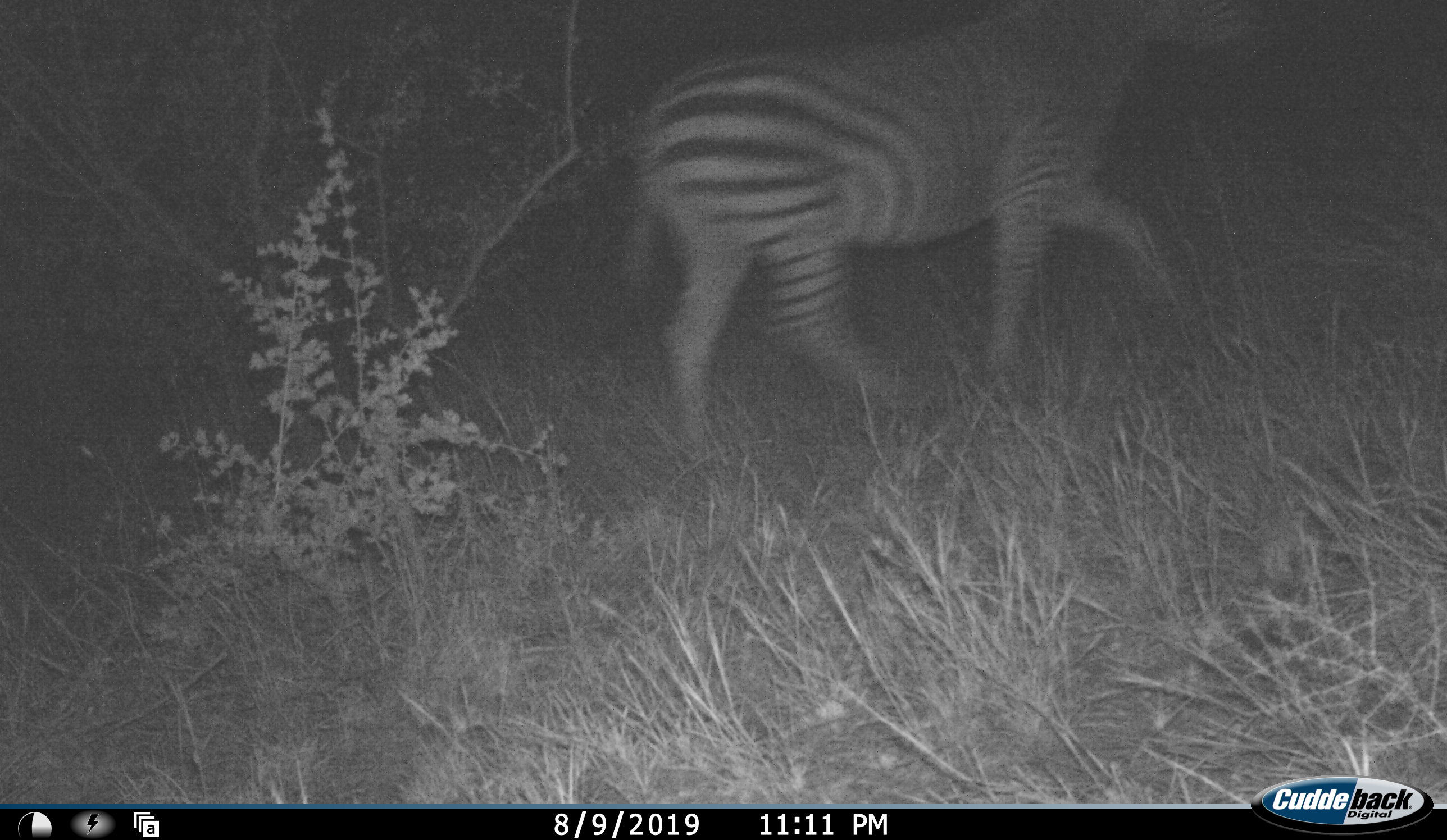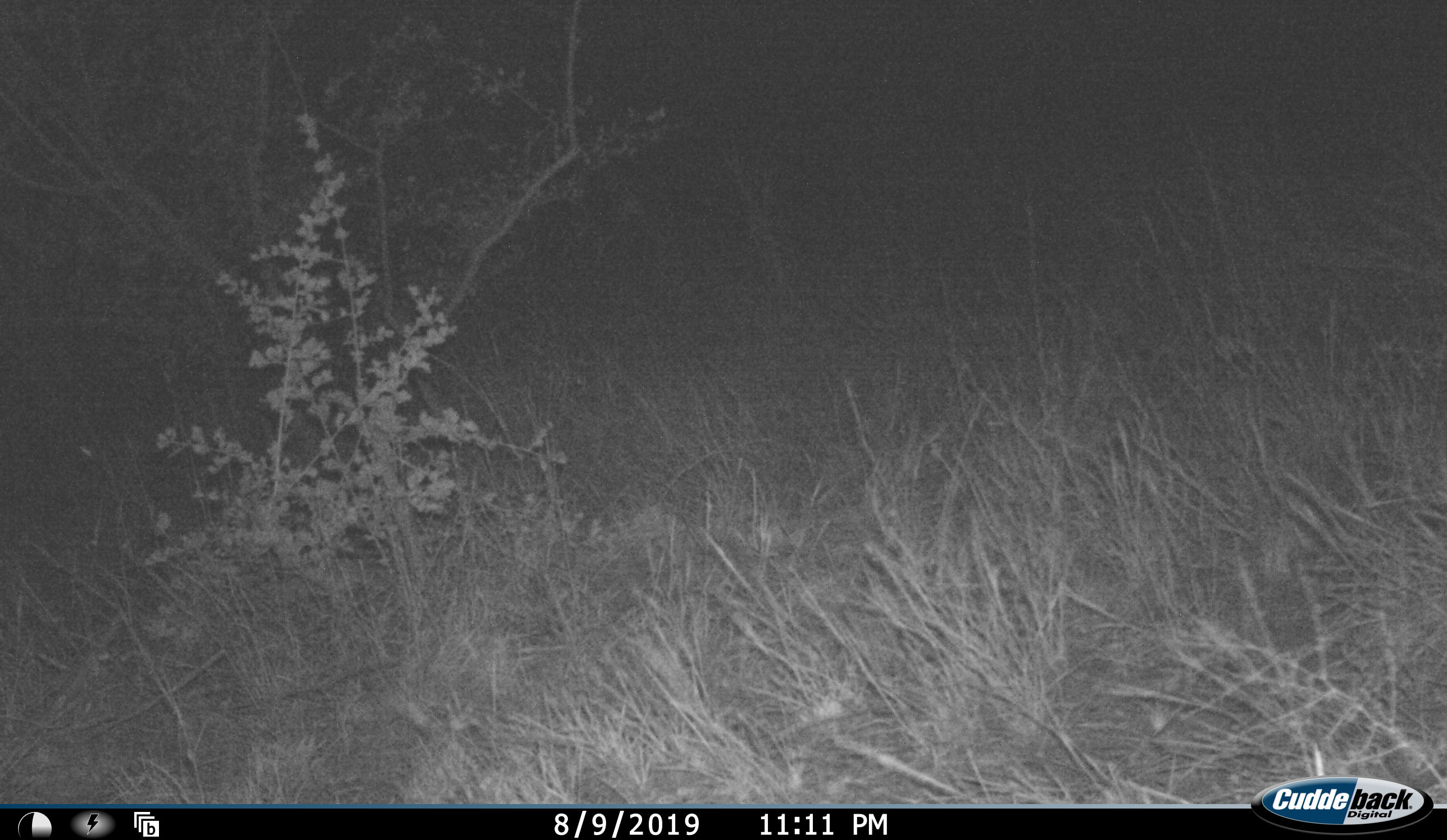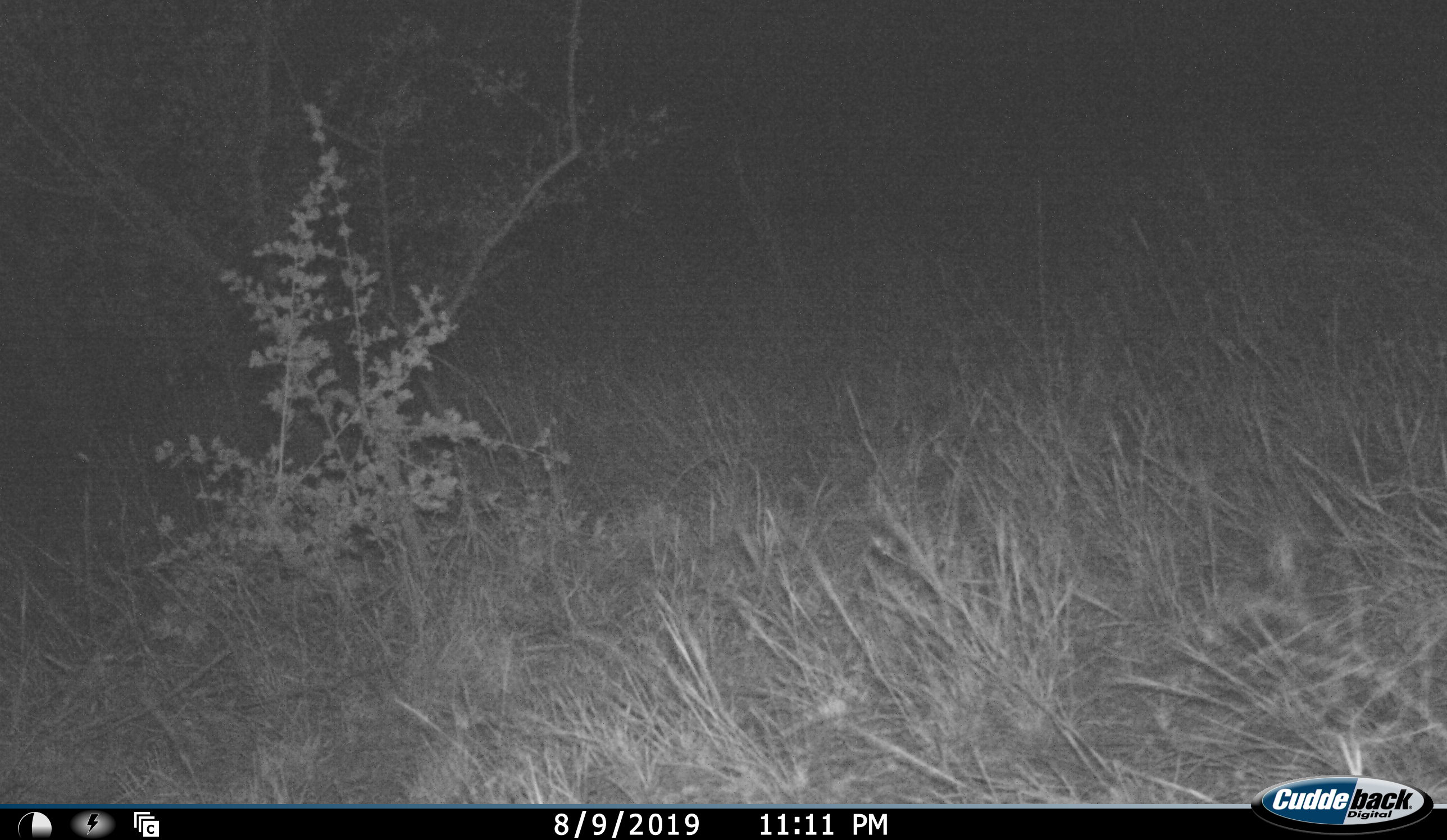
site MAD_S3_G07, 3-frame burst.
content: unidentified animal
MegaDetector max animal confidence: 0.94